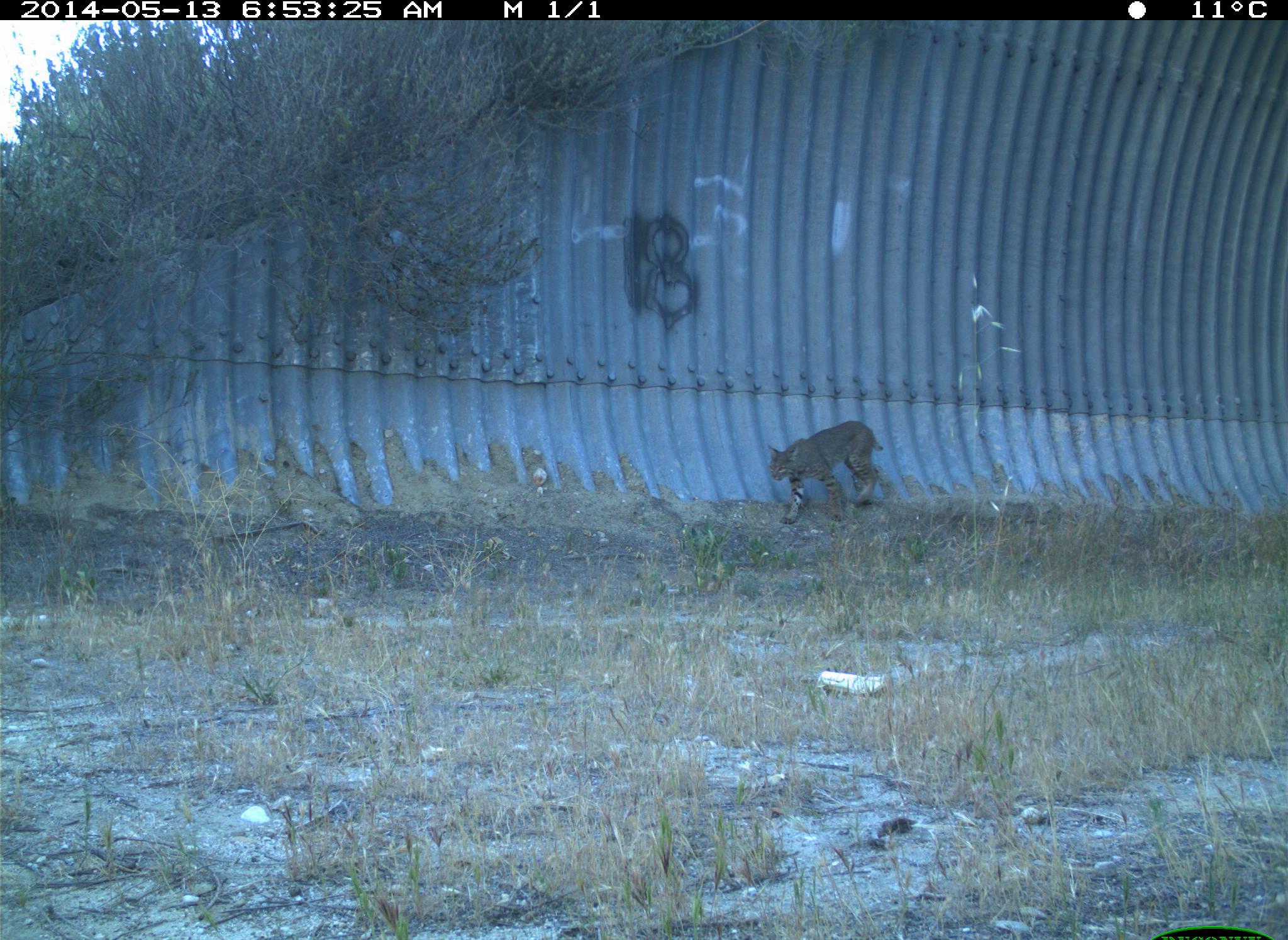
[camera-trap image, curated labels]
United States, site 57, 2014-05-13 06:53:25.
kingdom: Animalia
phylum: Chordata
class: Mammalia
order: Carnivora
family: Felidae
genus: Lynx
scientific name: Lynx rufus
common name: bobcat